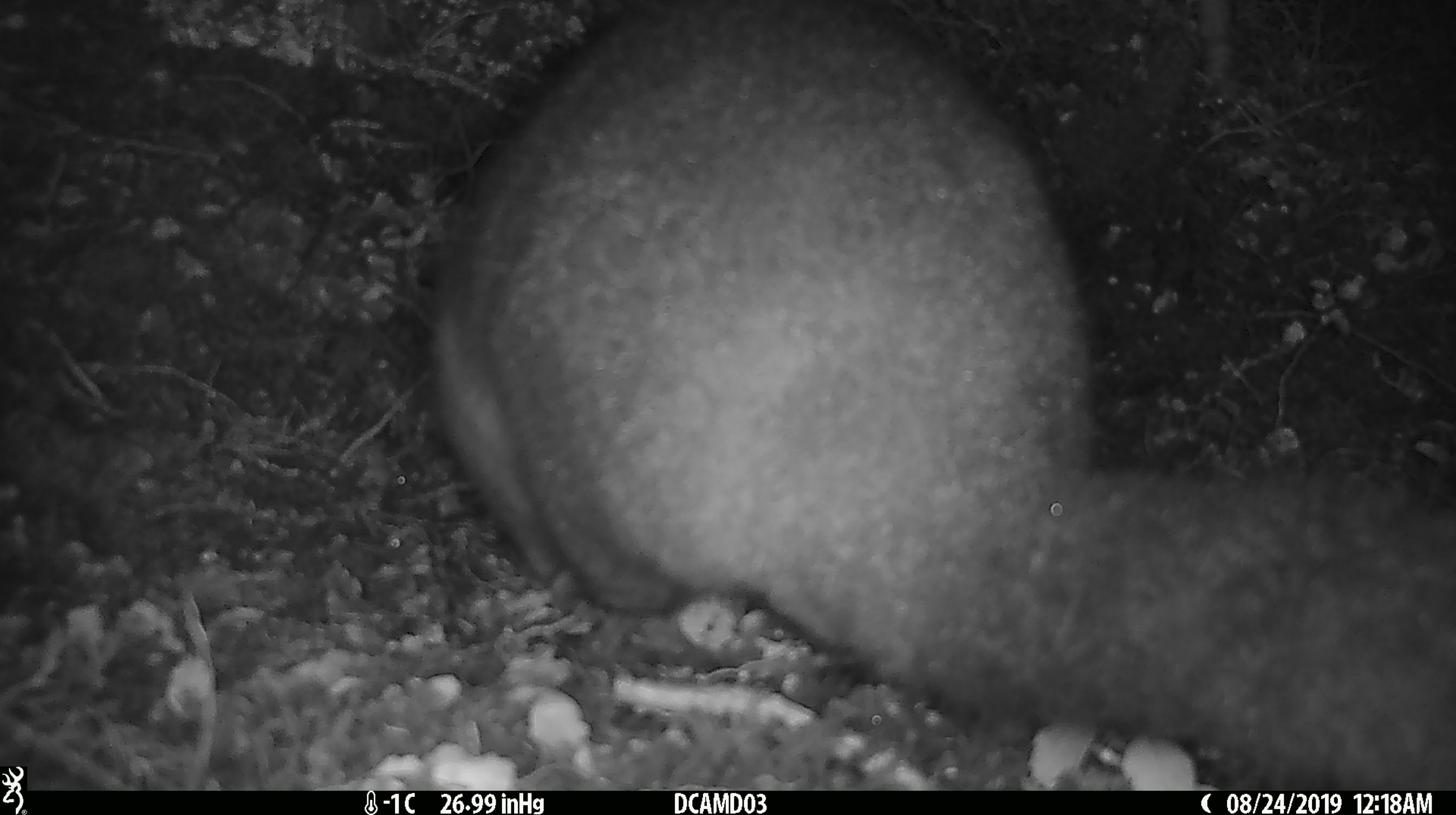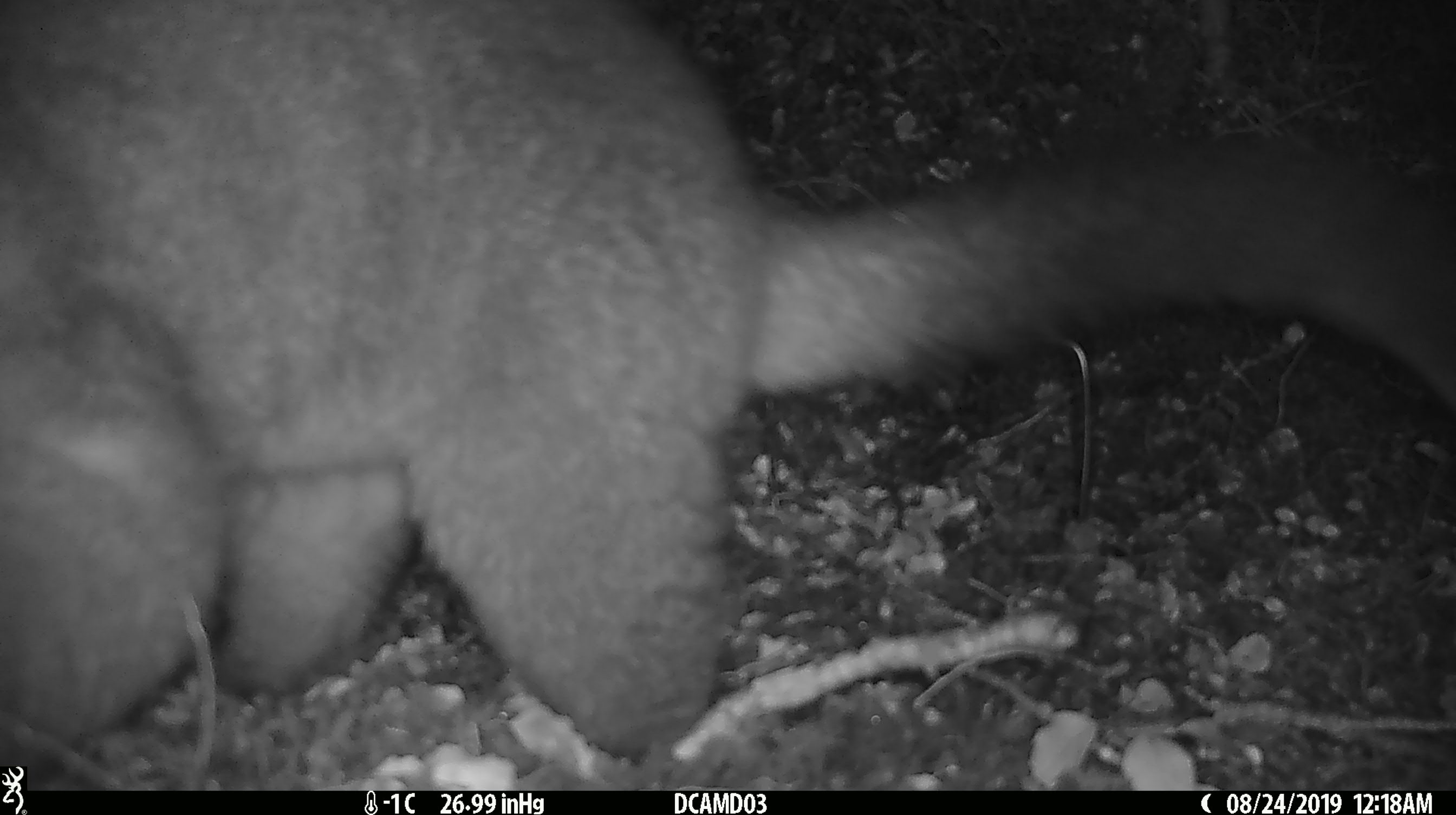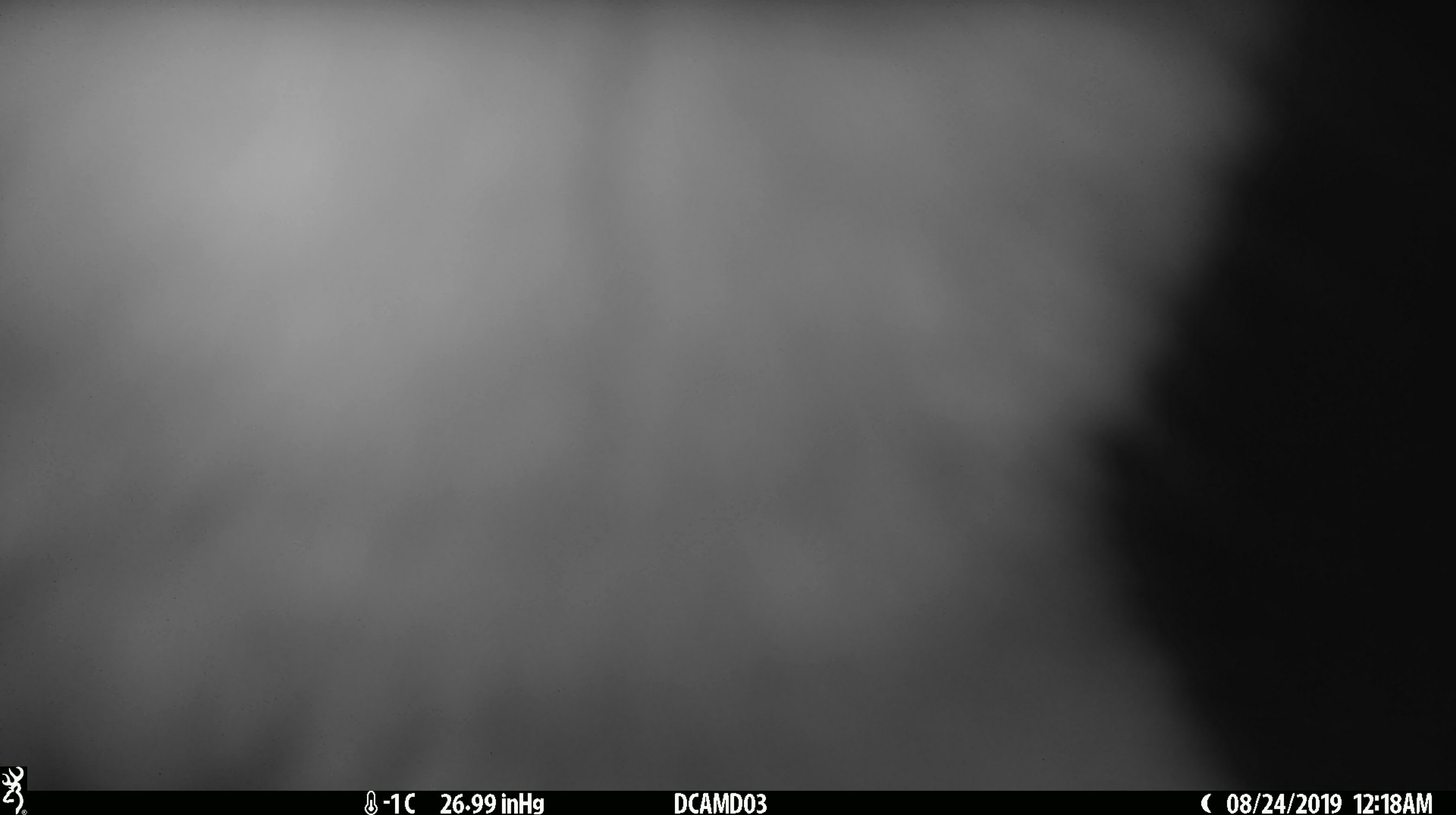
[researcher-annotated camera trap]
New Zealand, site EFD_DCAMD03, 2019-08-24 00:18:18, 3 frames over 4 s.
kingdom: Animalia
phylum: Chordata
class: Mammalia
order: Diprotodontia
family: Phalangeridae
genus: Trichosurus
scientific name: Trichosurus vulpecula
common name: common brushtail possum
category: possum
Possum (common brushtail possum) (Trichosurus vulpecula).